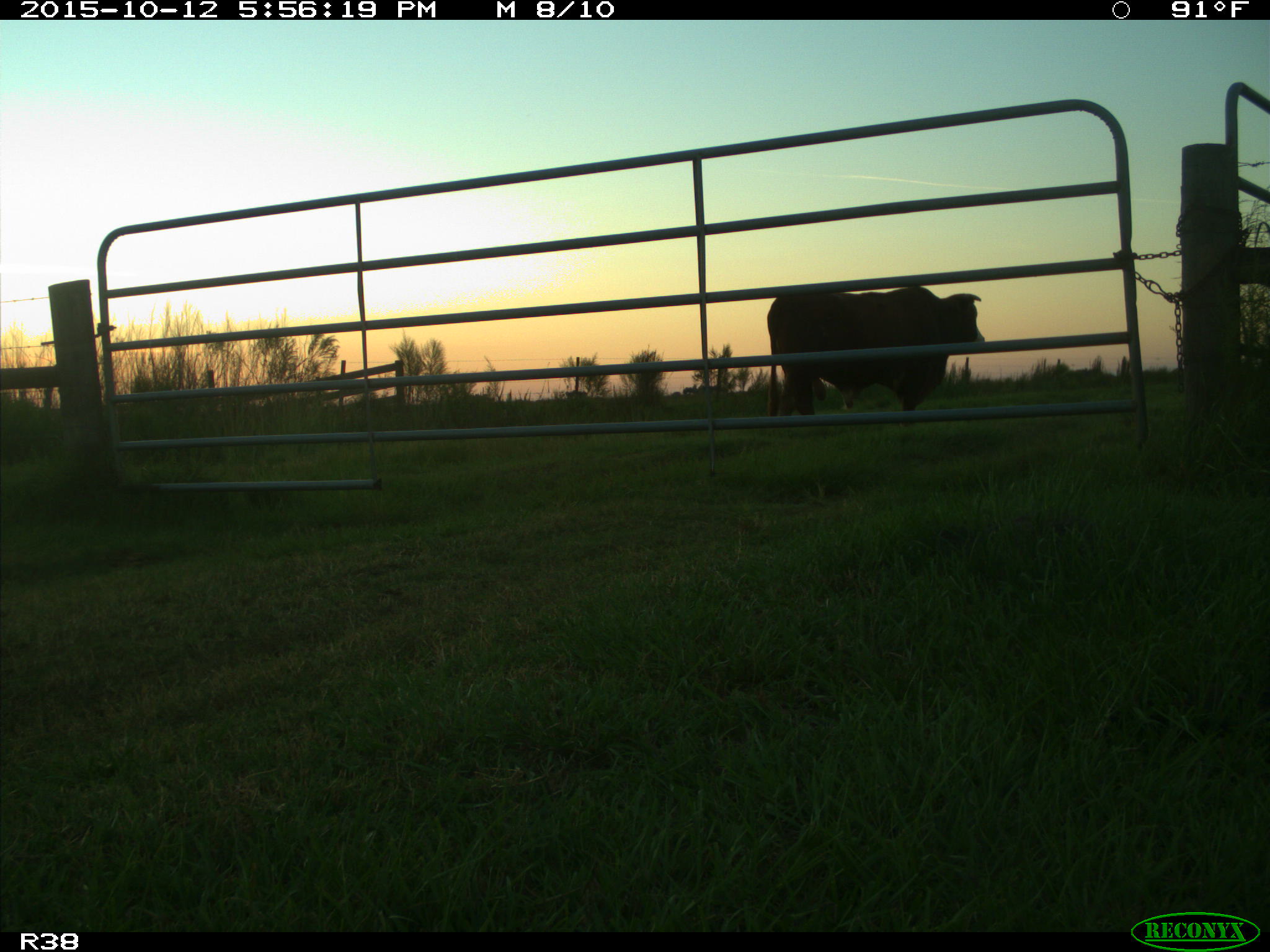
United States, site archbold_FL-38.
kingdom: Animalia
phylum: Chordata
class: Mammalia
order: Artiodactyla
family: Bovidae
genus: Bos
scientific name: Bos taurus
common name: domestic cow